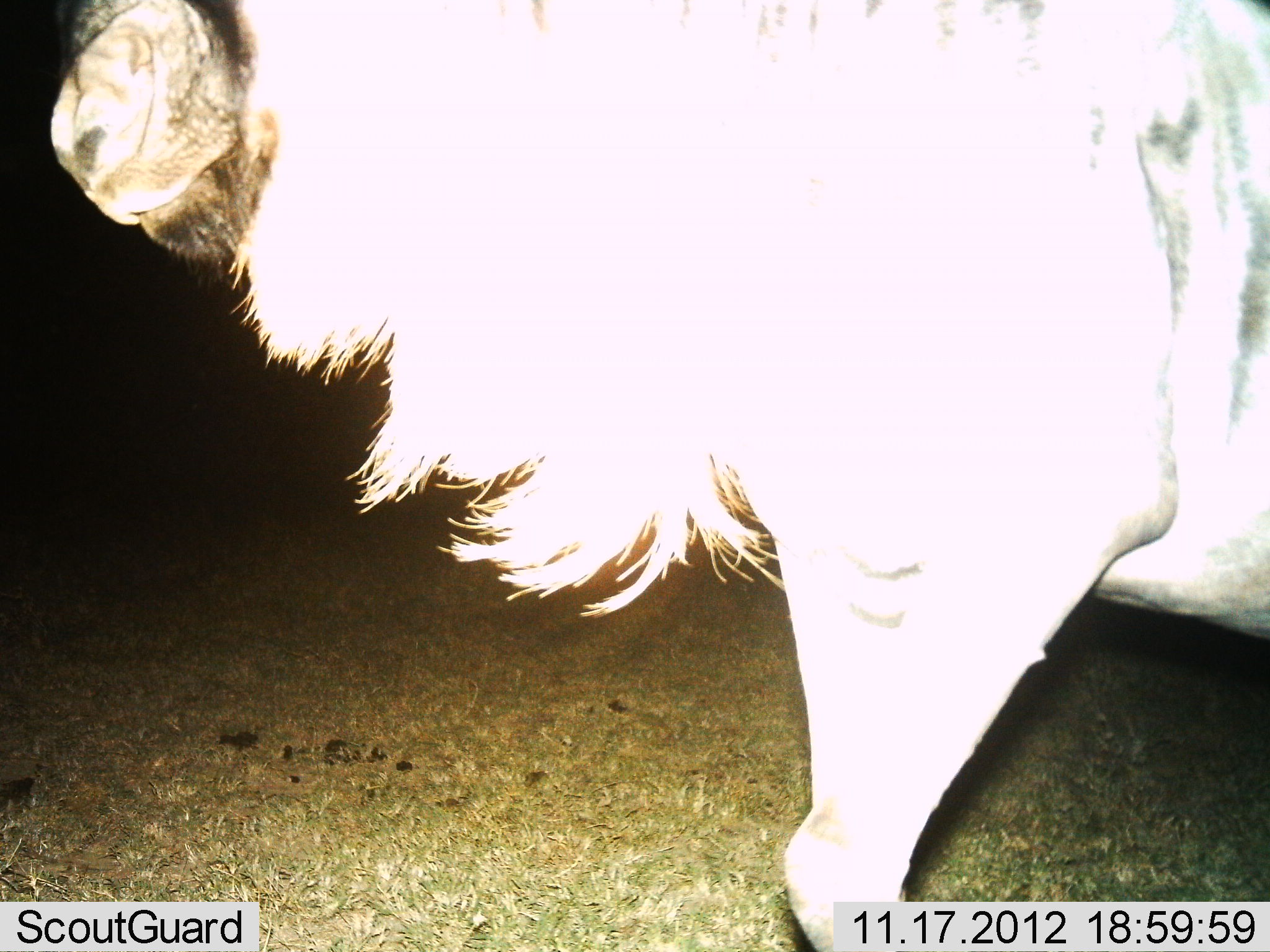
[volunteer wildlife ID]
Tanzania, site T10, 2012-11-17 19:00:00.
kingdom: Animalia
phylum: Chordata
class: Mammalia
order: Artiodactyla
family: Bovidae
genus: Connochaetes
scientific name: Connochaetes taurinus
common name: blue wildebeest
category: wildebeest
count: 1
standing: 90%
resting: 0%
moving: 10%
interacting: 0%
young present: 0%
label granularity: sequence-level